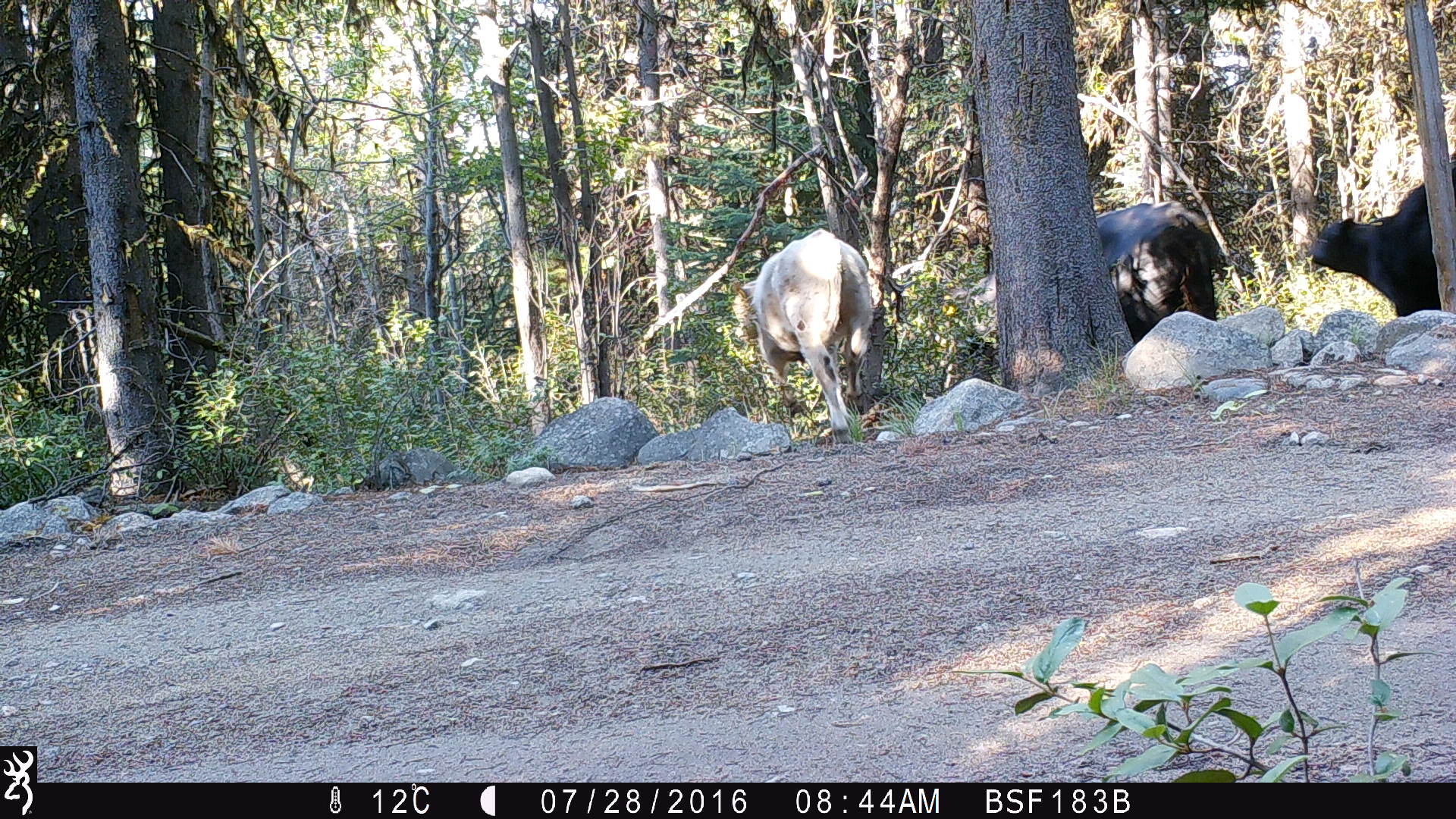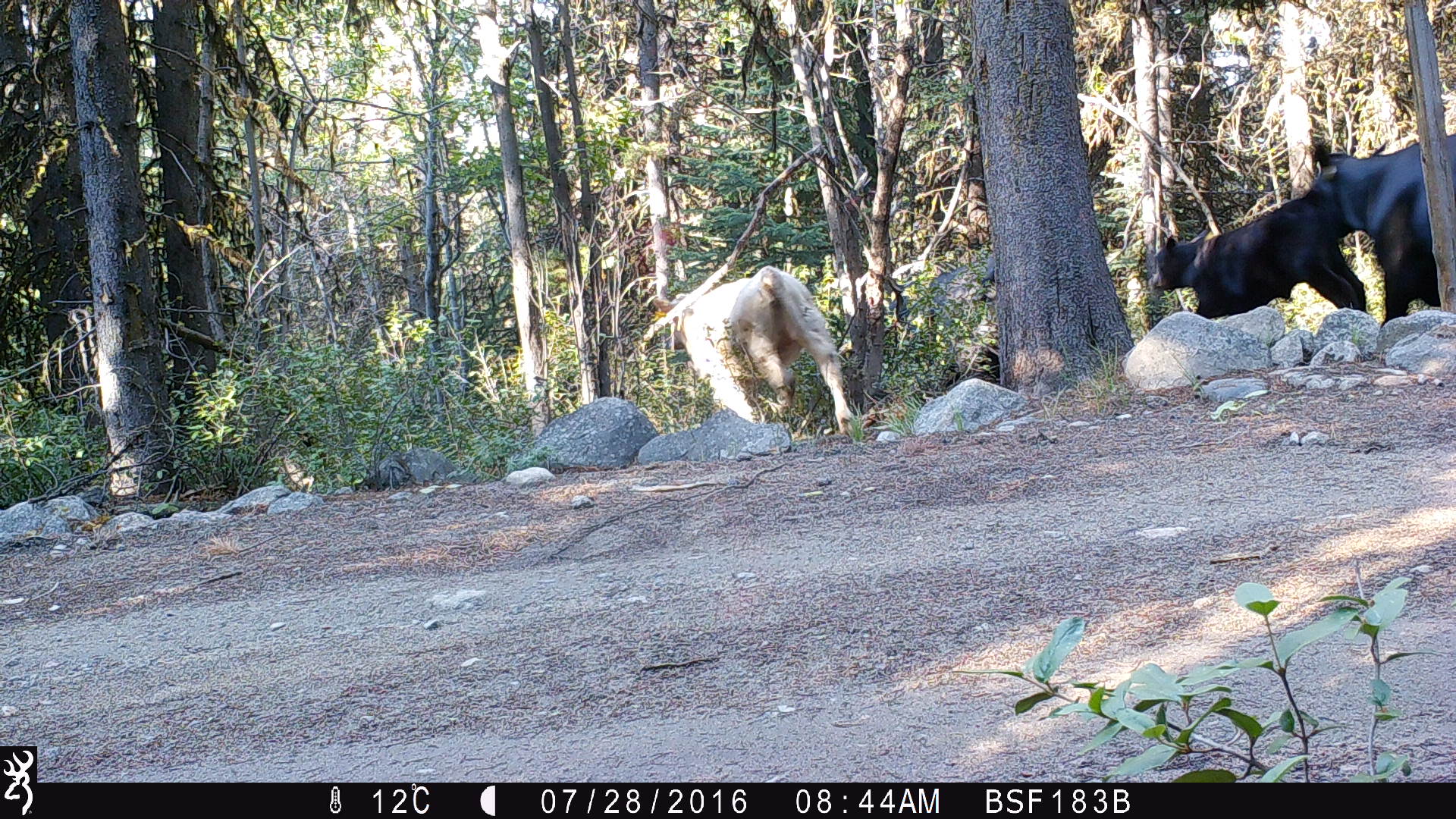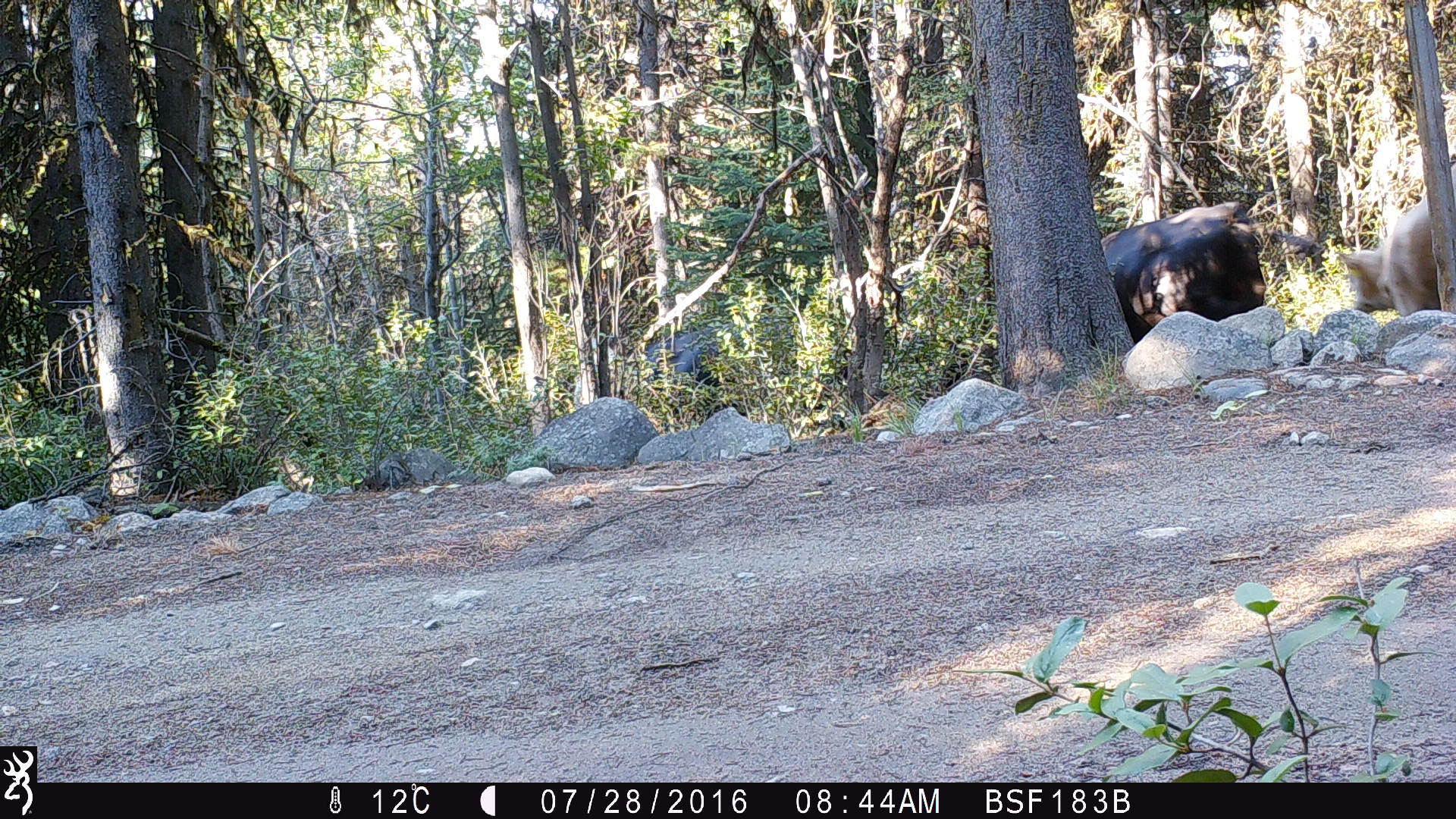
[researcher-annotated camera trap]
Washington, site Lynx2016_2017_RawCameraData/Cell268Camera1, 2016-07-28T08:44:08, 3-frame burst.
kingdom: Animalia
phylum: Chordata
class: Mammalia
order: Artiodactyla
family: Bovidae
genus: Bos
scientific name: Bos taurus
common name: domestic cattle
Domestic cattle (Bos taurus). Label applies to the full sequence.